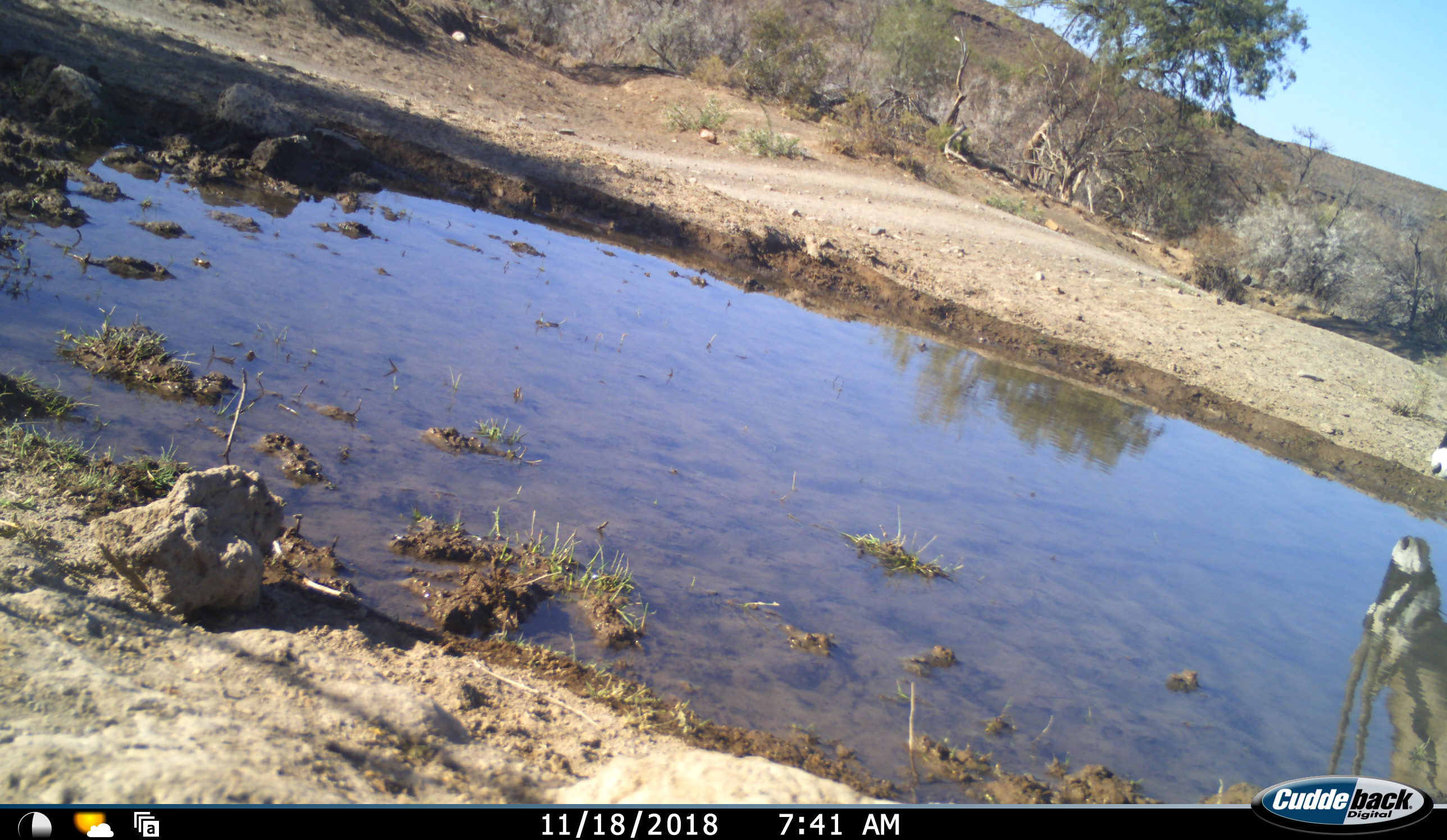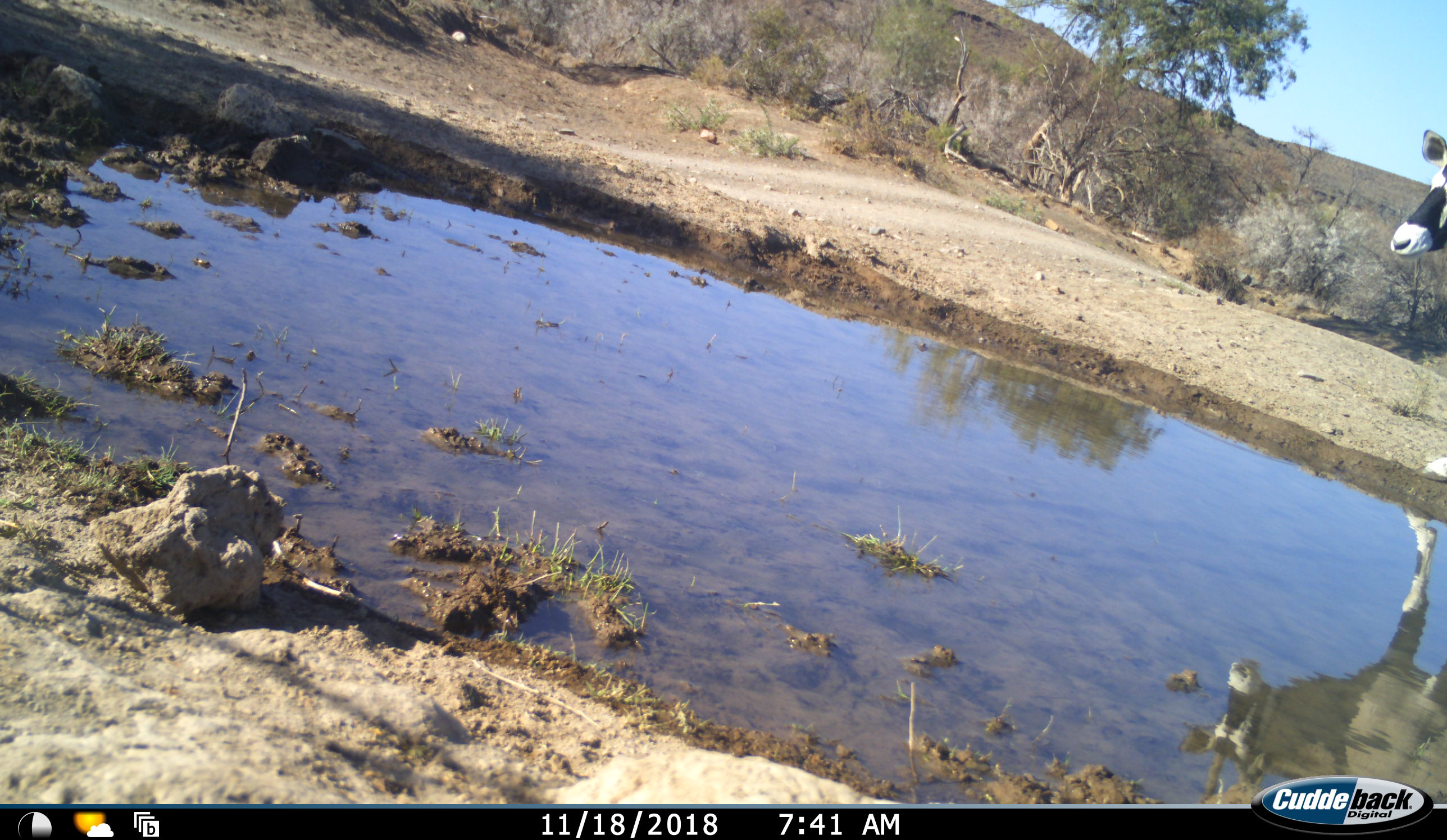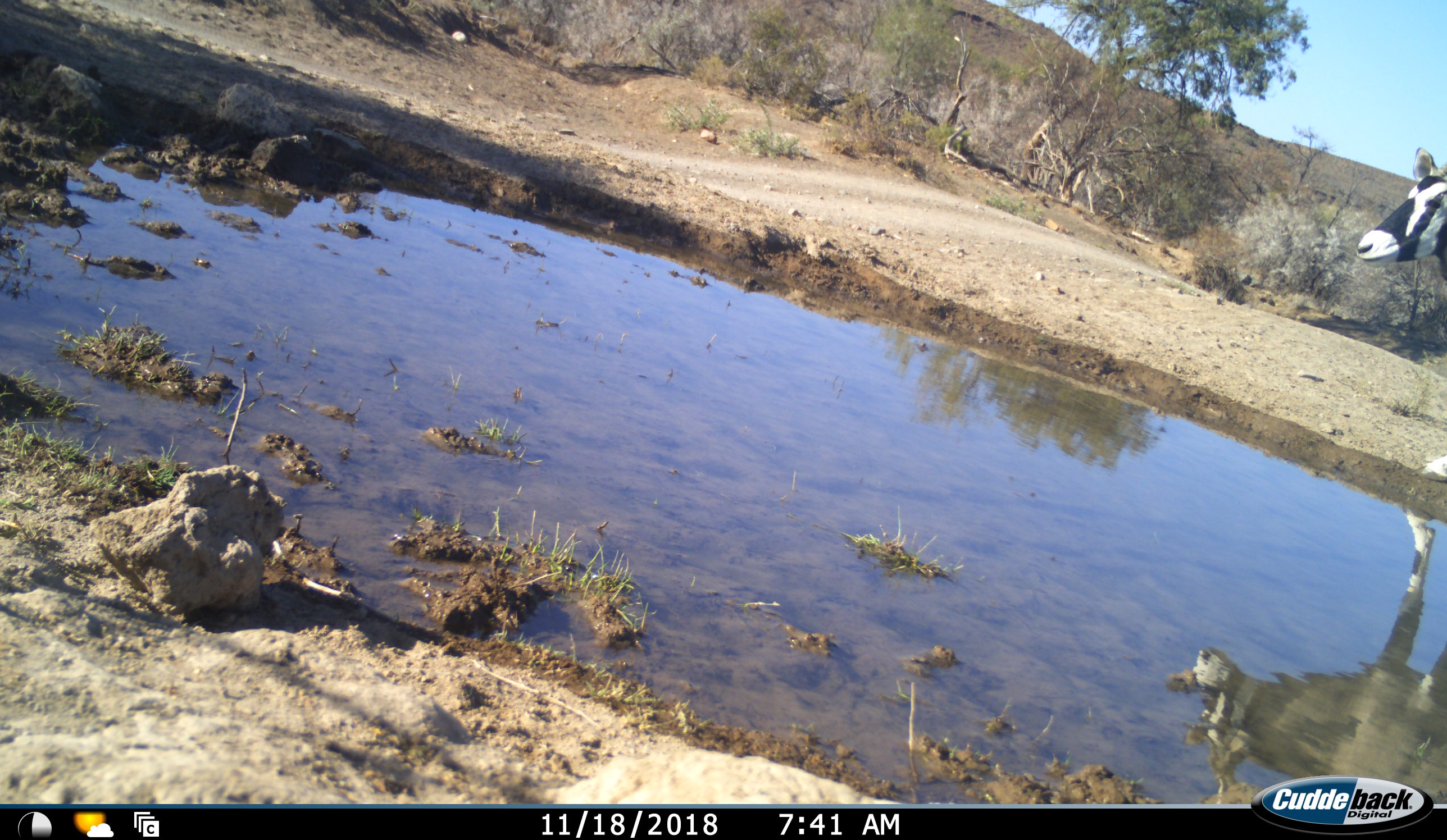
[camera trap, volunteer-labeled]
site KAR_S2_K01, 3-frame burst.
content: unidentified animal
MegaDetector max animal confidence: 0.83